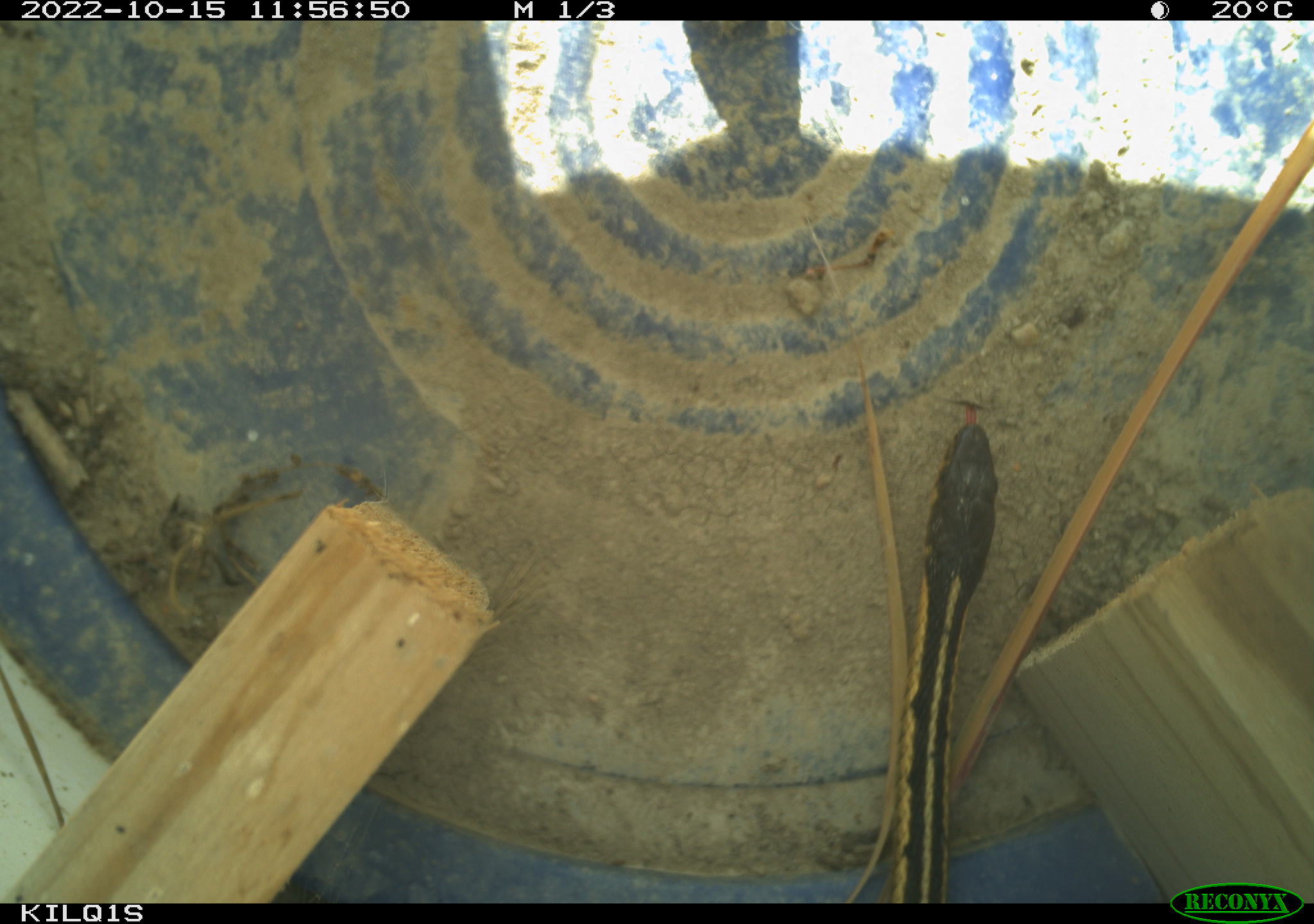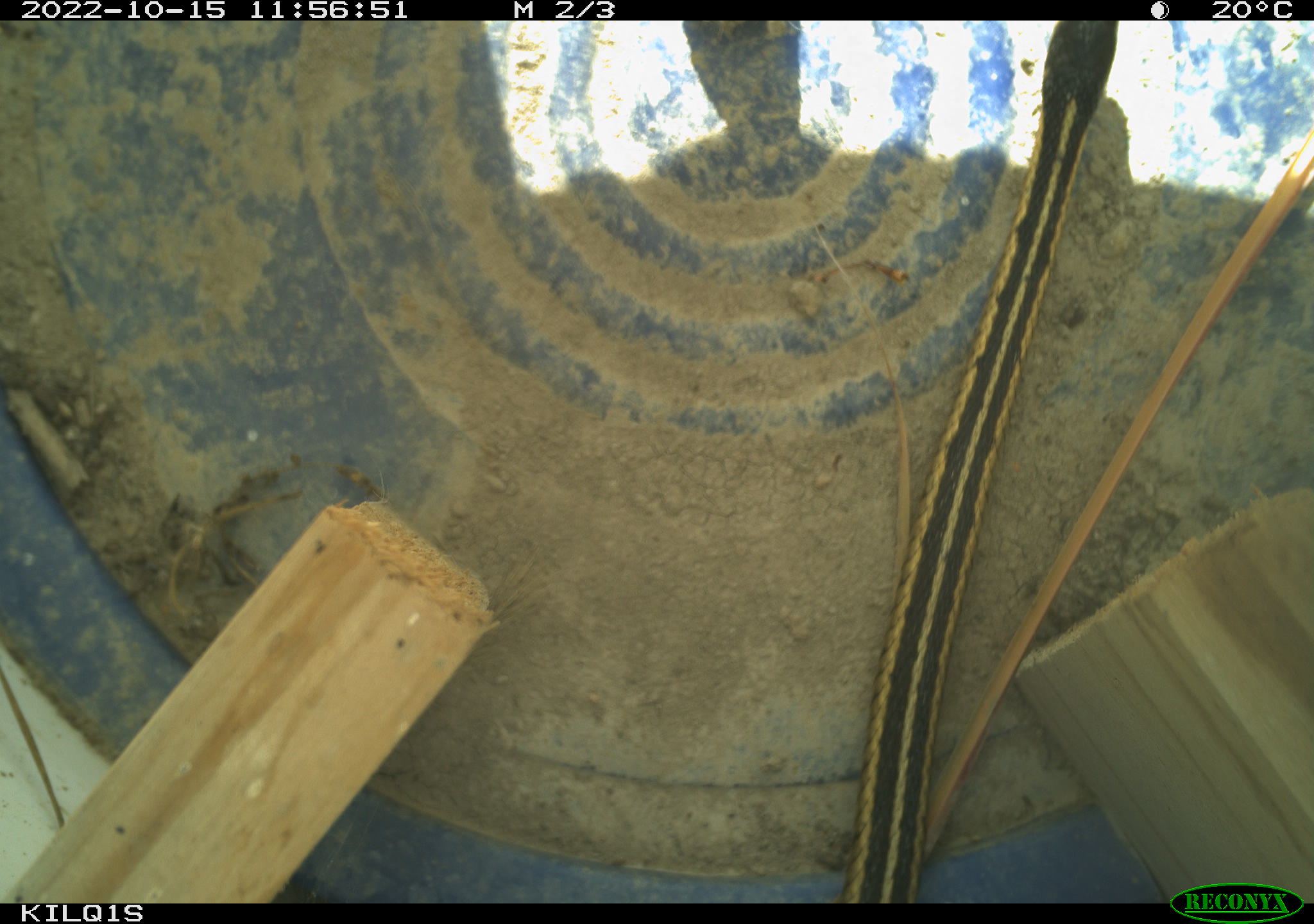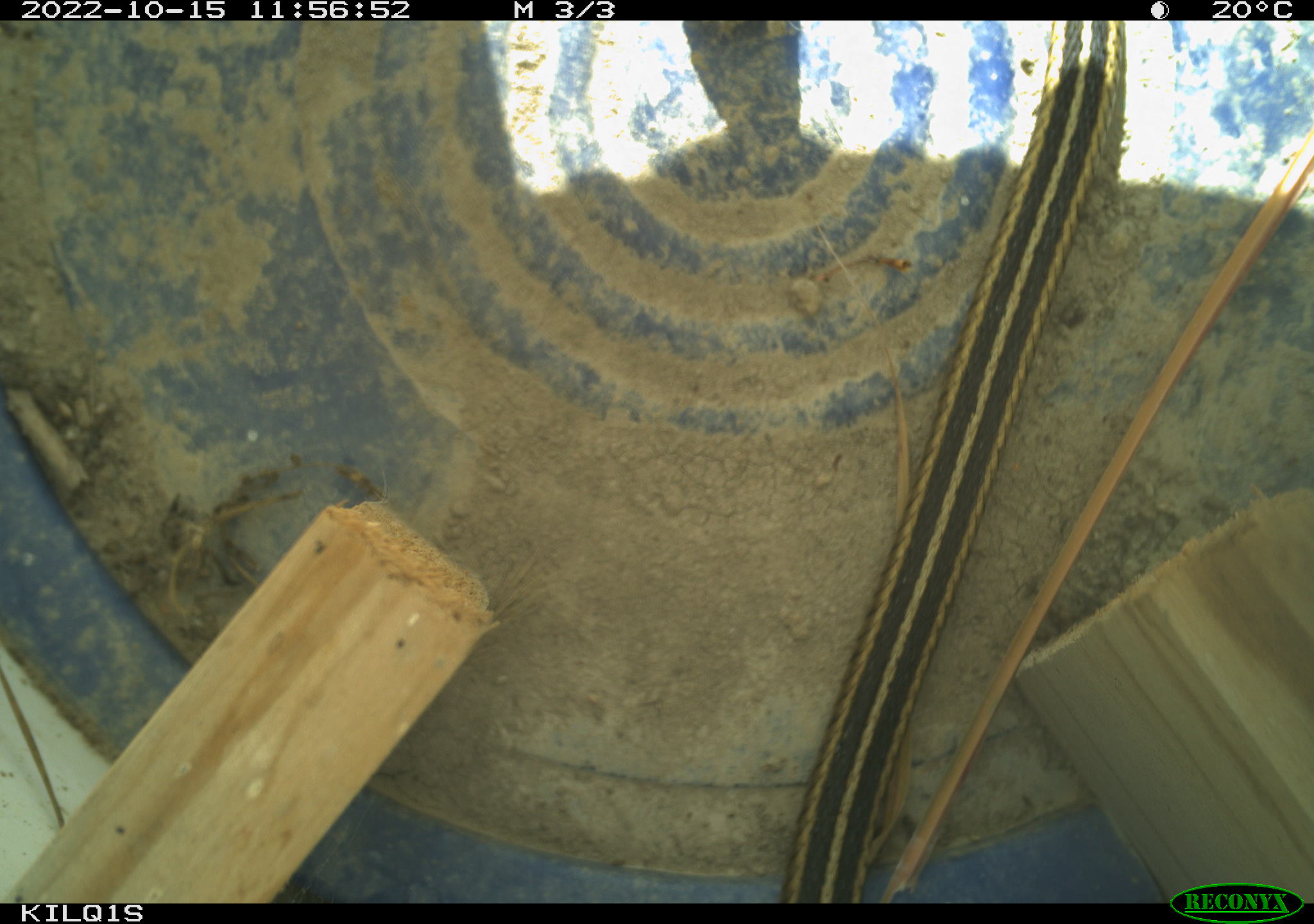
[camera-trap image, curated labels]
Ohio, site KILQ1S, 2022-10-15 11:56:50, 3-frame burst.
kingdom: Animalia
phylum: Chordata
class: Reptilia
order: Squamata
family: Colubridae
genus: Thamnophis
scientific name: Thamnophis sirtalis sirtalis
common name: eastern gartersnake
Eastern gartersnake (Thamnophis sirtalis sirtalis).